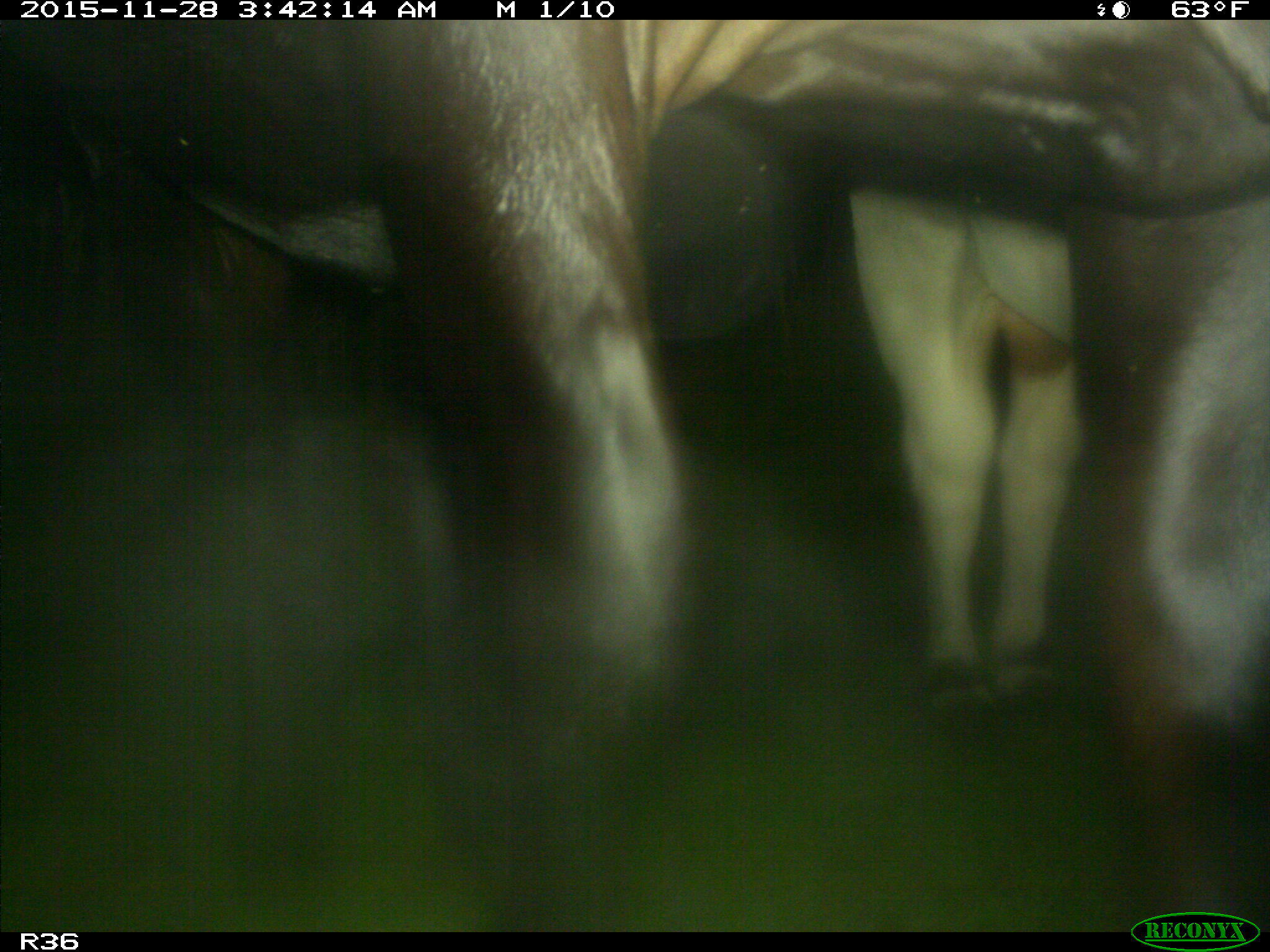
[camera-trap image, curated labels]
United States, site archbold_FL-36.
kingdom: Animalia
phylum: Chordata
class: Mammalia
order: Artiodactyla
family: Bovidae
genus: Bos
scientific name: Bos taurus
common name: domestic cow